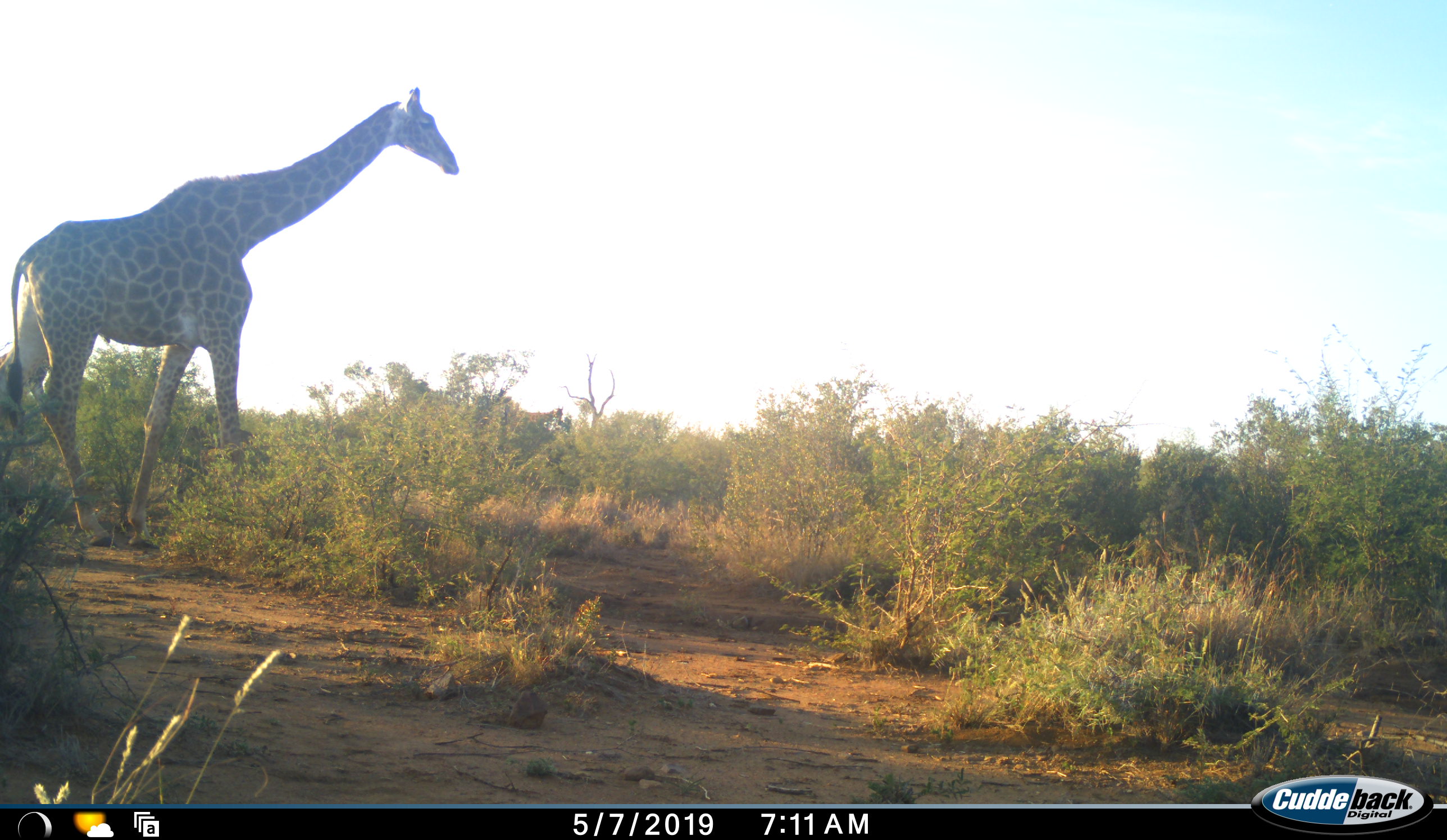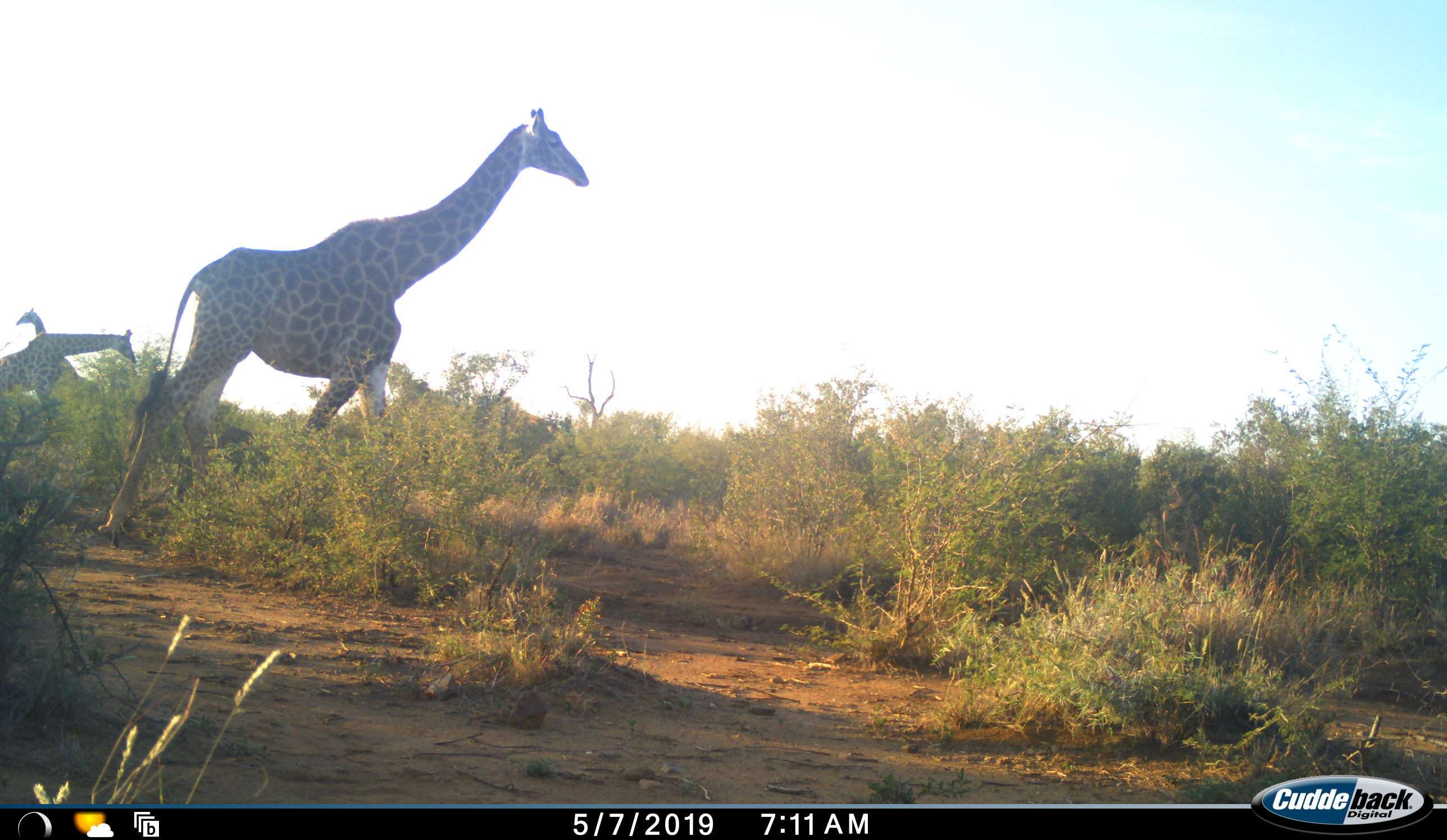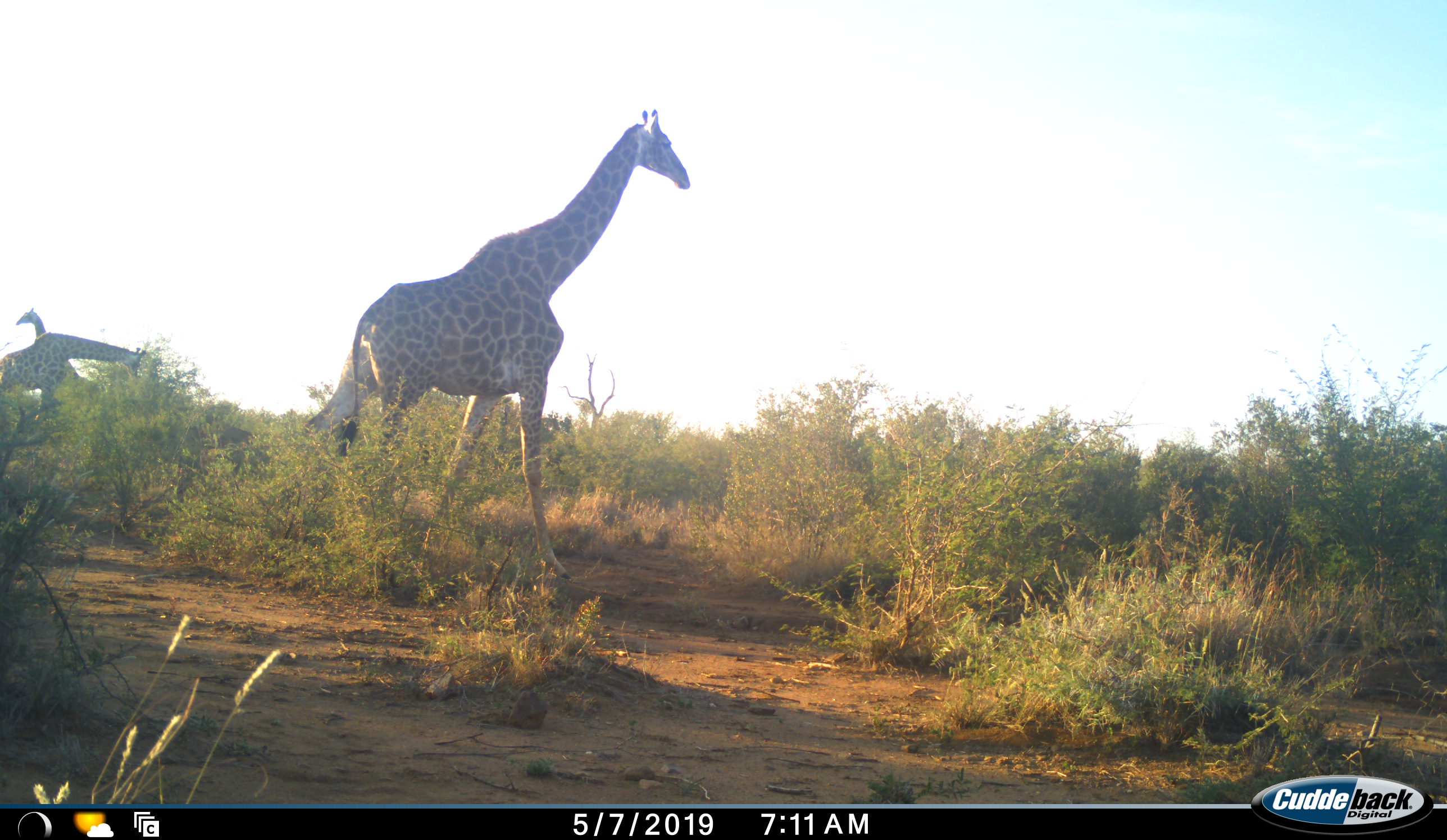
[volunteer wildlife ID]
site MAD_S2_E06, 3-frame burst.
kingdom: Animalia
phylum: Chordata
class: Mammalia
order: Artiodactyla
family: Giraffidae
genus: Giraffa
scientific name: Giraffa camelopardalis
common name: giraffe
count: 3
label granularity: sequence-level